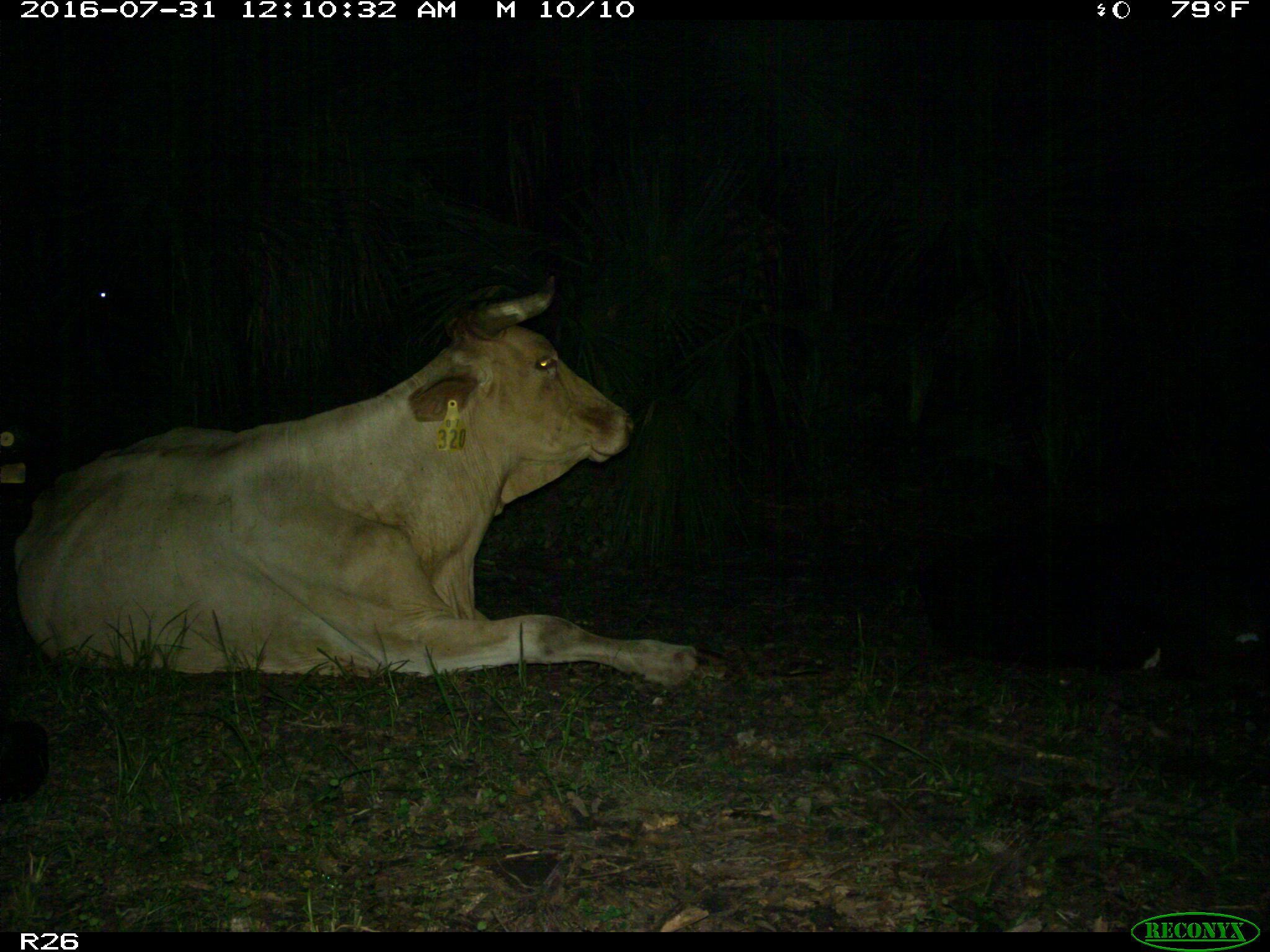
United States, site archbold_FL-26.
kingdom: Animalia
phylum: Chordata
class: Mammalia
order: Artiodactyla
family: Bovidae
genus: Bos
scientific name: Bos taurus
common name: domestic cow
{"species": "Bos taurus (domestic cow)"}